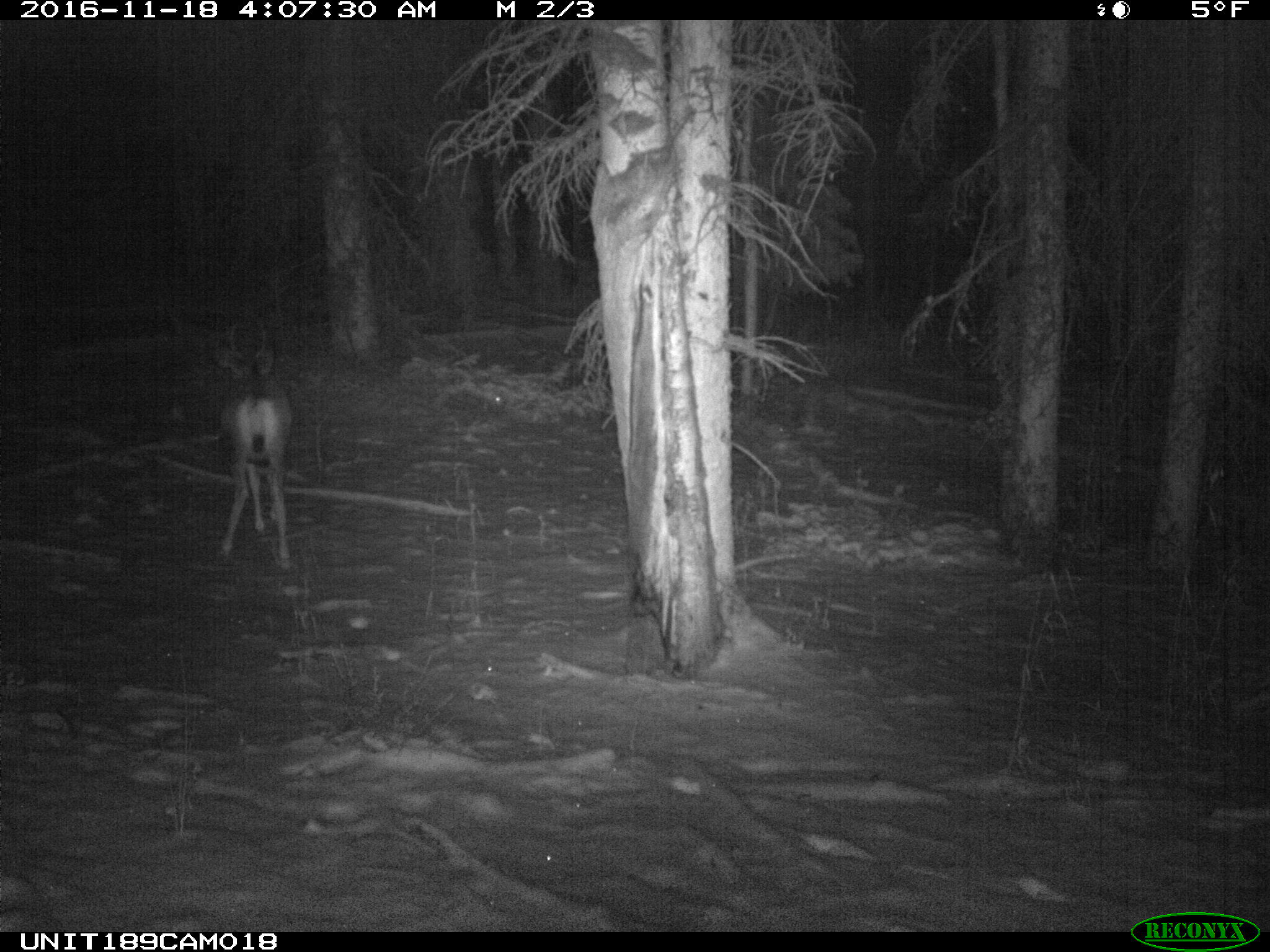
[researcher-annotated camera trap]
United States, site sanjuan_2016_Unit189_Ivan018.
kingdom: Animalia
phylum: Chordata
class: Mammalia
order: Artiodactyla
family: Cervidae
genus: Odocoileus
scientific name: Odocoileus hemionus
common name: mule deer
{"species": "Odocoileus hemionus (mule deer)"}